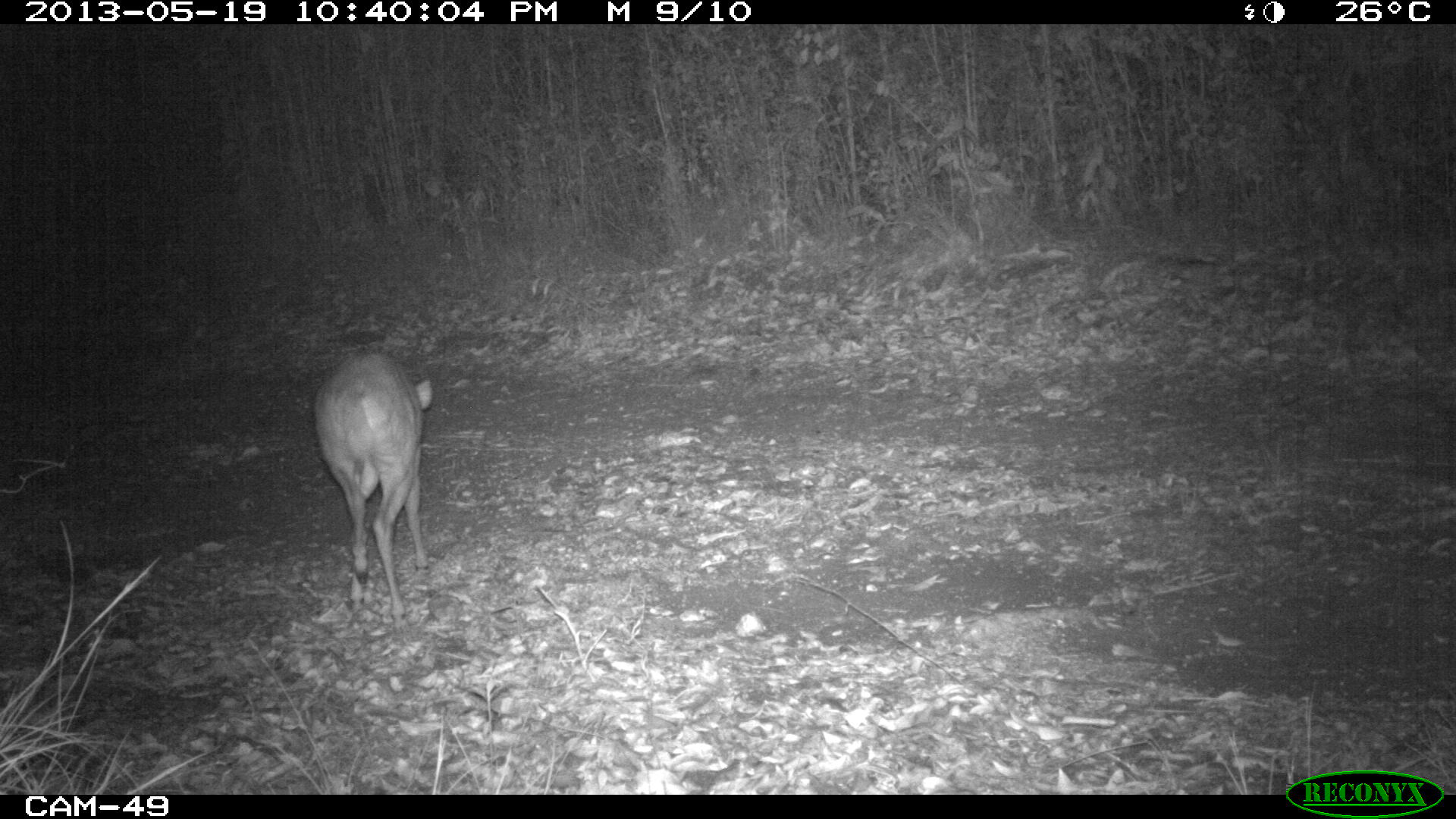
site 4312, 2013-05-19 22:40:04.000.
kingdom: Animalia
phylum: Chordata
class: Mammalia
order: Artiodactyla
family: Cervidae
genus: Mazama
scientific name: Mazama temama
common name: central american red brocket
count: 1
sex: male